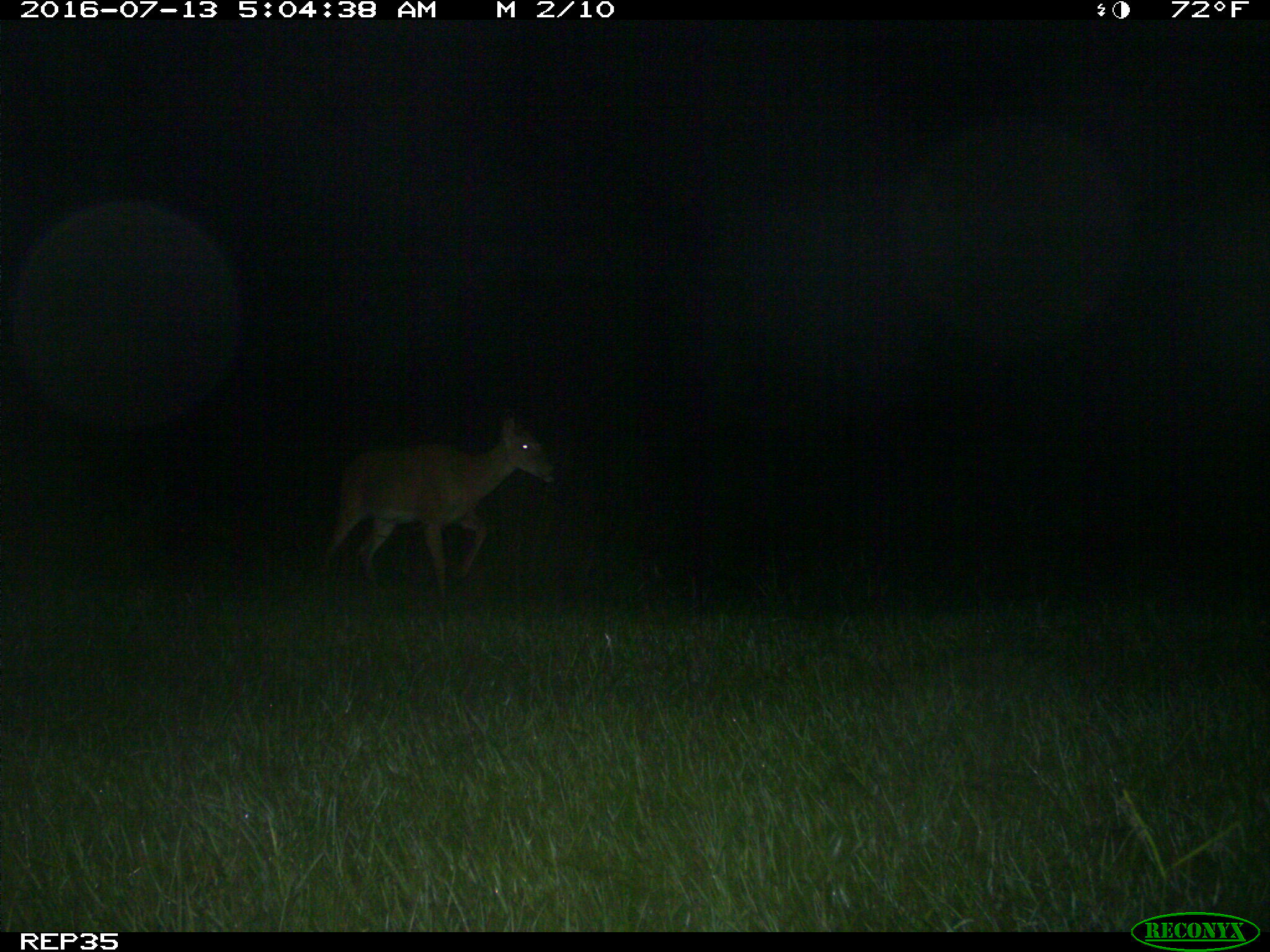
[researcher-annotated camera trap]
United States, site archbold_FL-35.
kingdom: Animalia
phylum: Chordata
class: Mammalia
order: Artiodactyla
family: Cervidae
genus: Odocoileus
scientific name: Odocoileus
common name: deer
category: unidentified deer